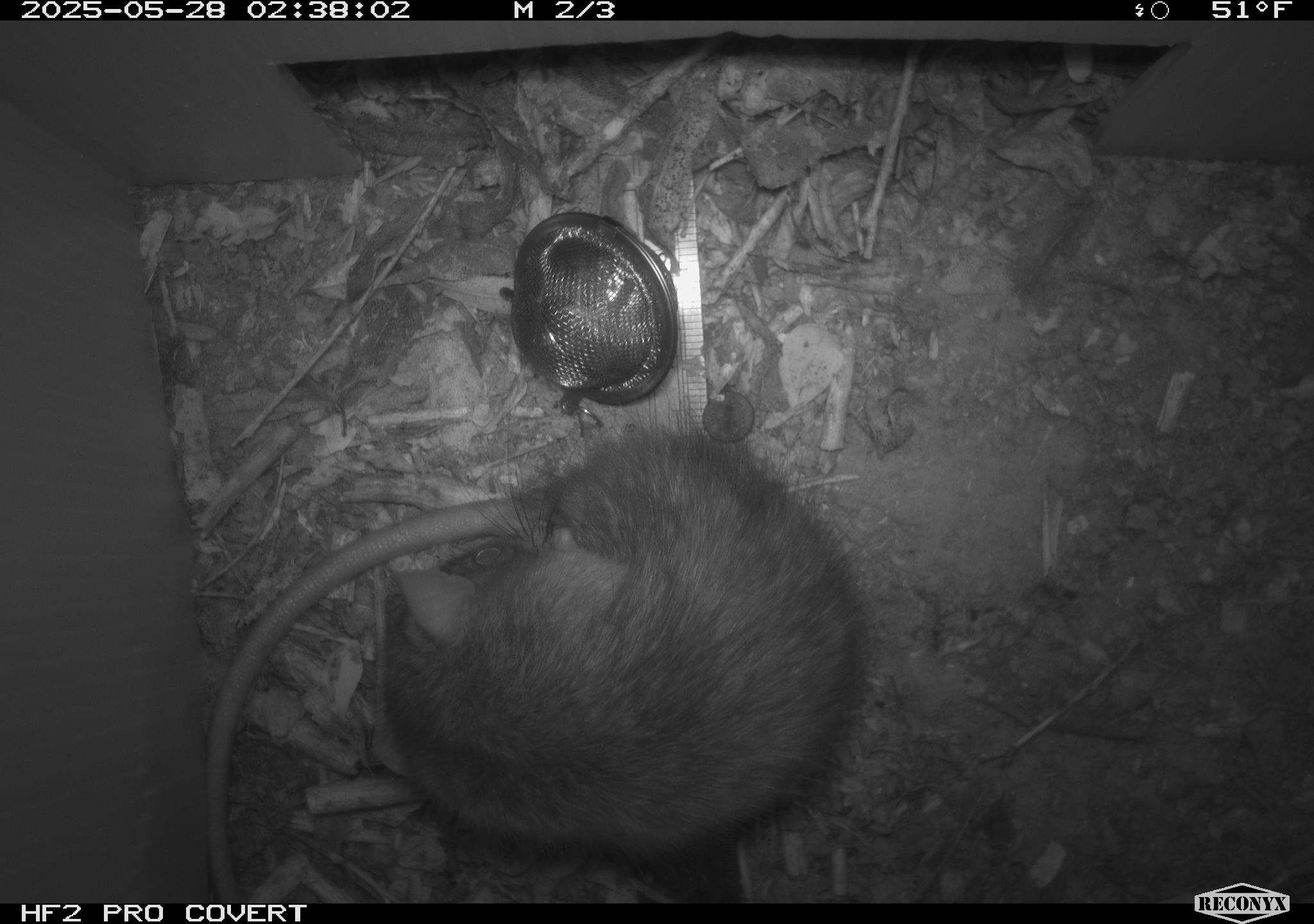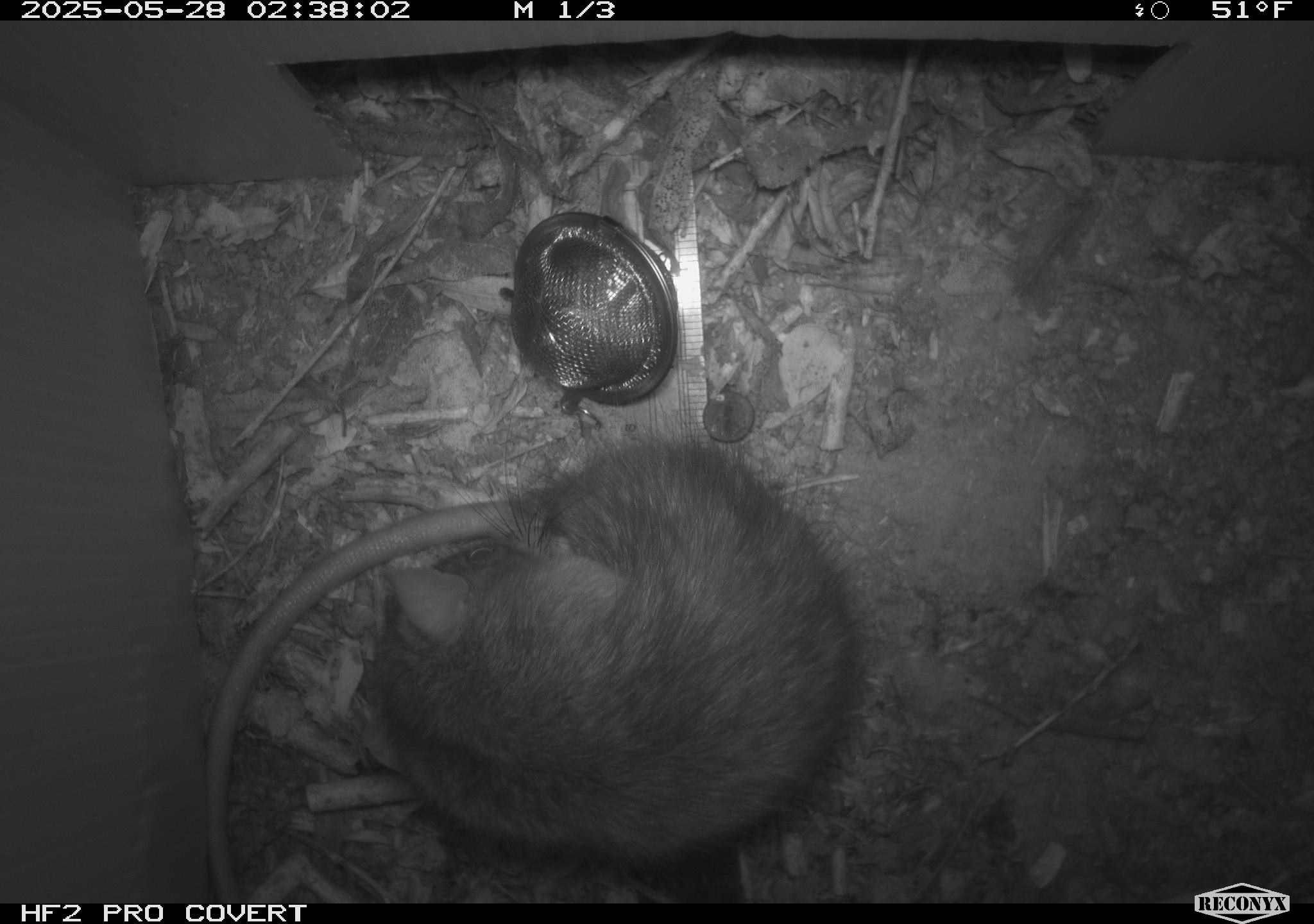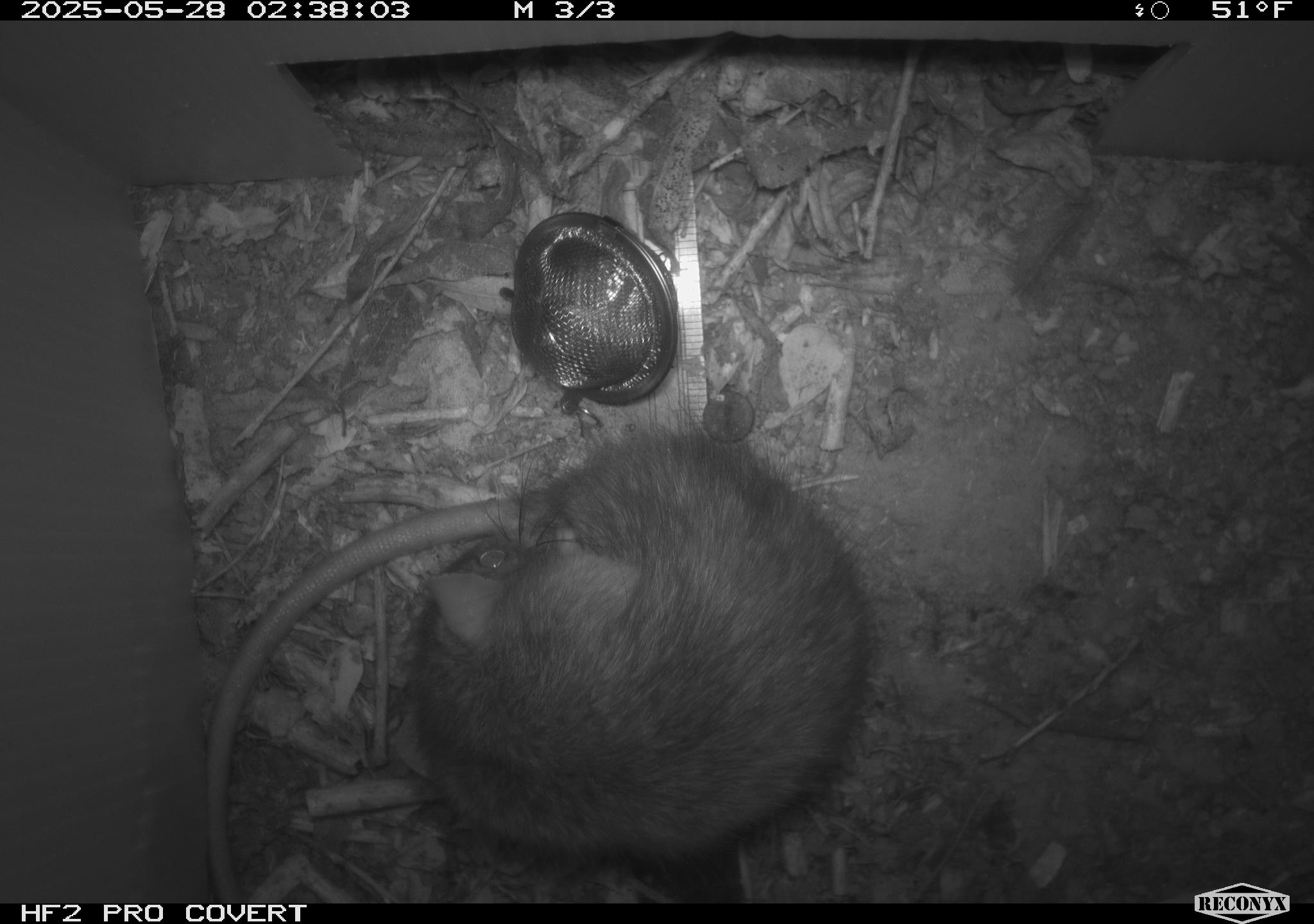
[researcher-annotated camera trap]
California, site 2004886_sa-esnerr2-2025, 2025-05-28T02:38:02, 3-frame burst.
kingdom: Animalia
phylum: Chordata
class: Mammalia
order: Rodentia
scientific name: Rodentia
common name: rodent